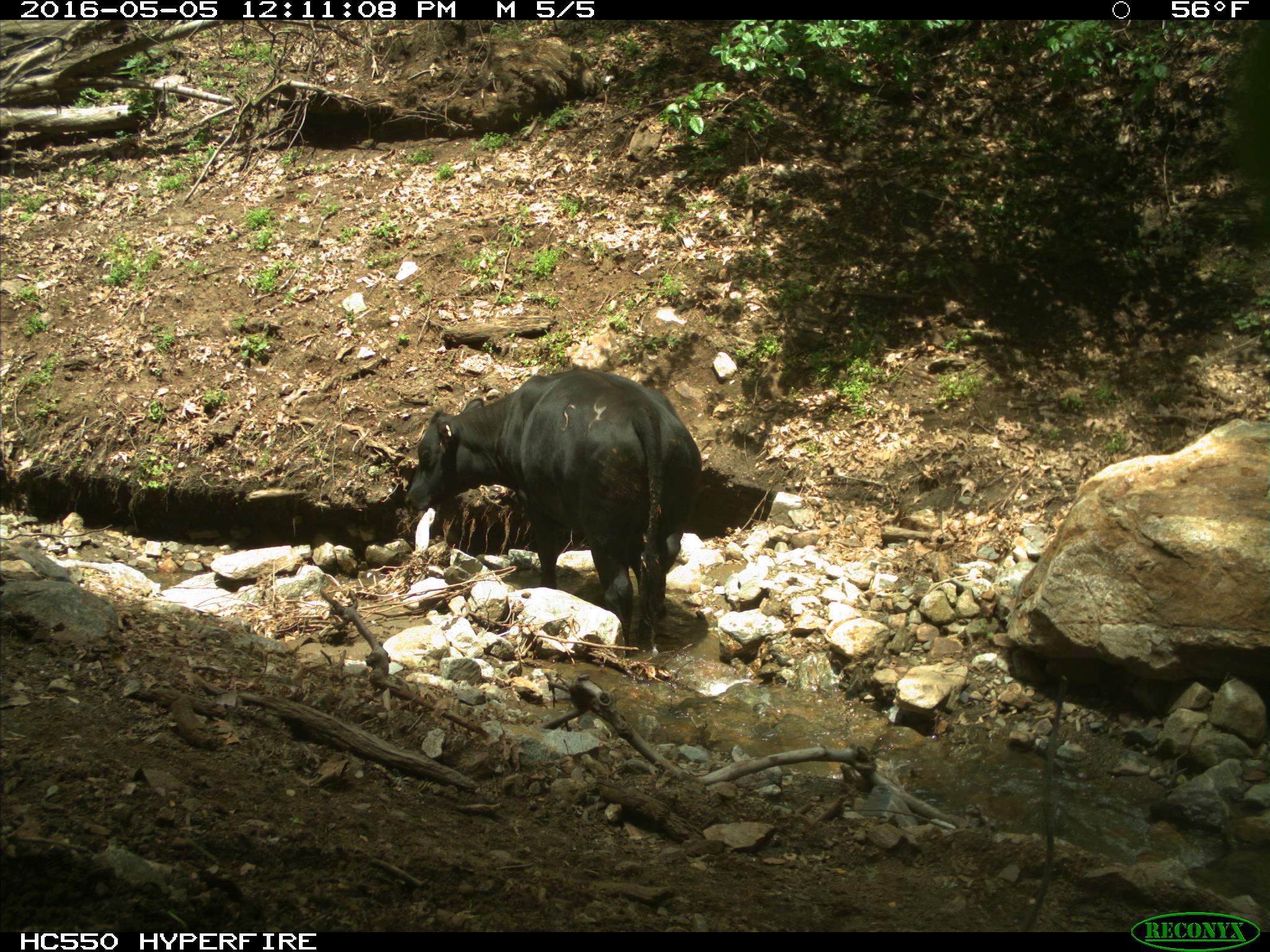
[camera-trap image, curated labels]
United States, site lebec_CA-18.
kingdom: Animalia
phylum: Chordata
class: Mammalia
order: Artiodactyla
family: Bovidae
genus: Bos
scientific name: Bos taurus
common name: domestic cow